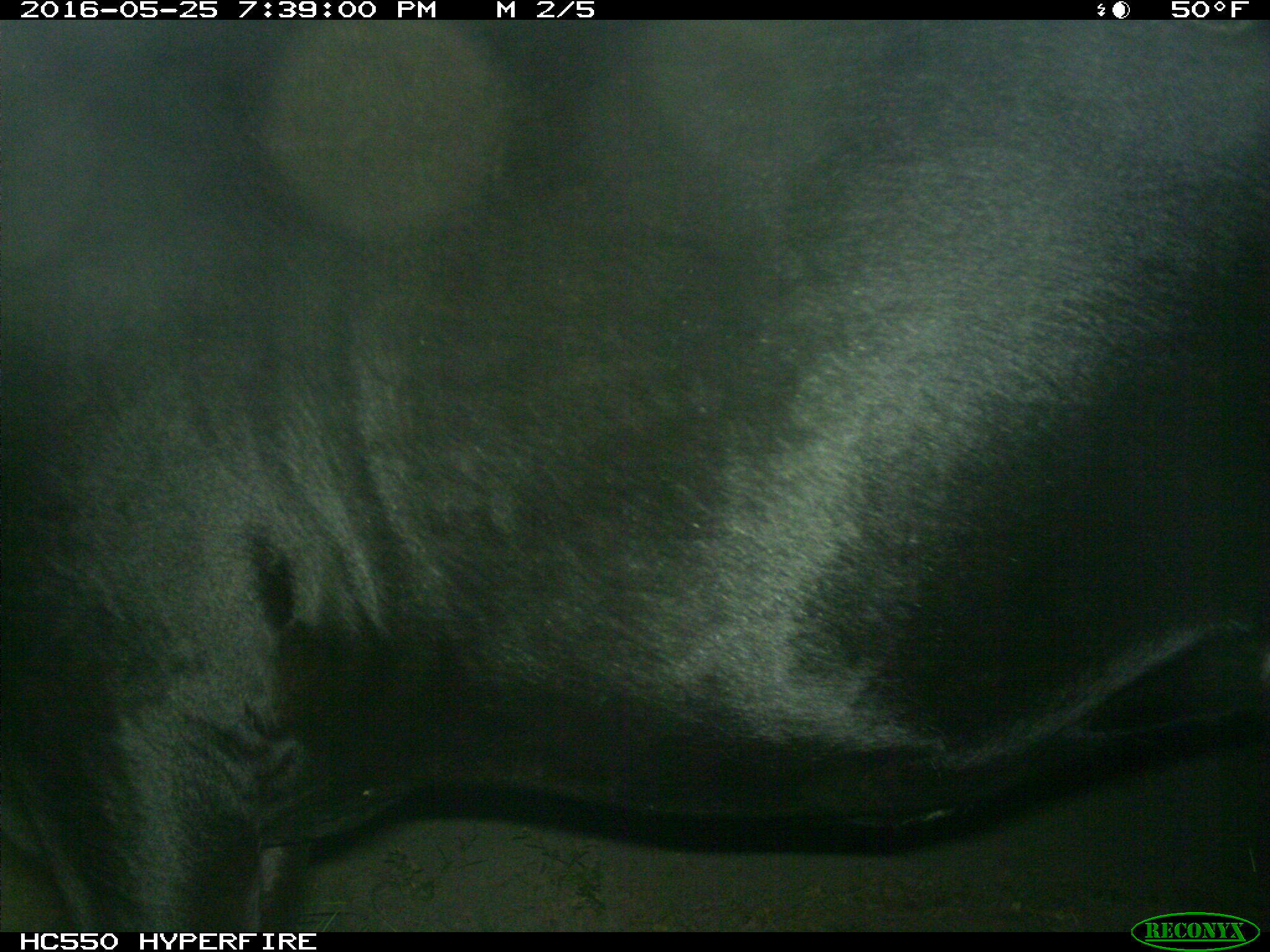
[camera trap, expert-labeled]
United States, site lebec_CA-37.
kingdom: Animalia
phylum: Chordata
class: Mammalia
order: Artiodactyla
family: Bovidae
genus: Bos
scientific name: Bos taurus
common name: domestic cow